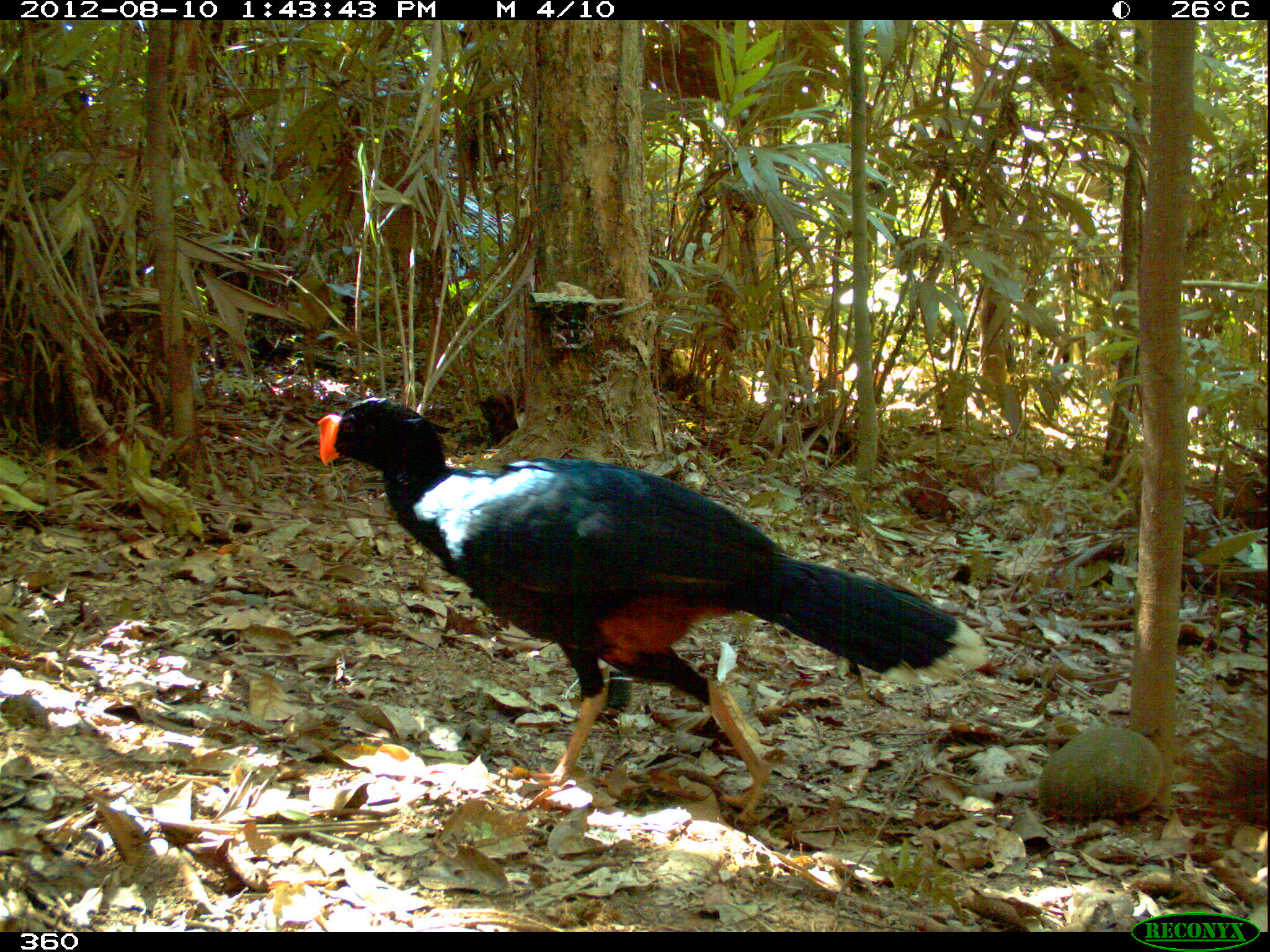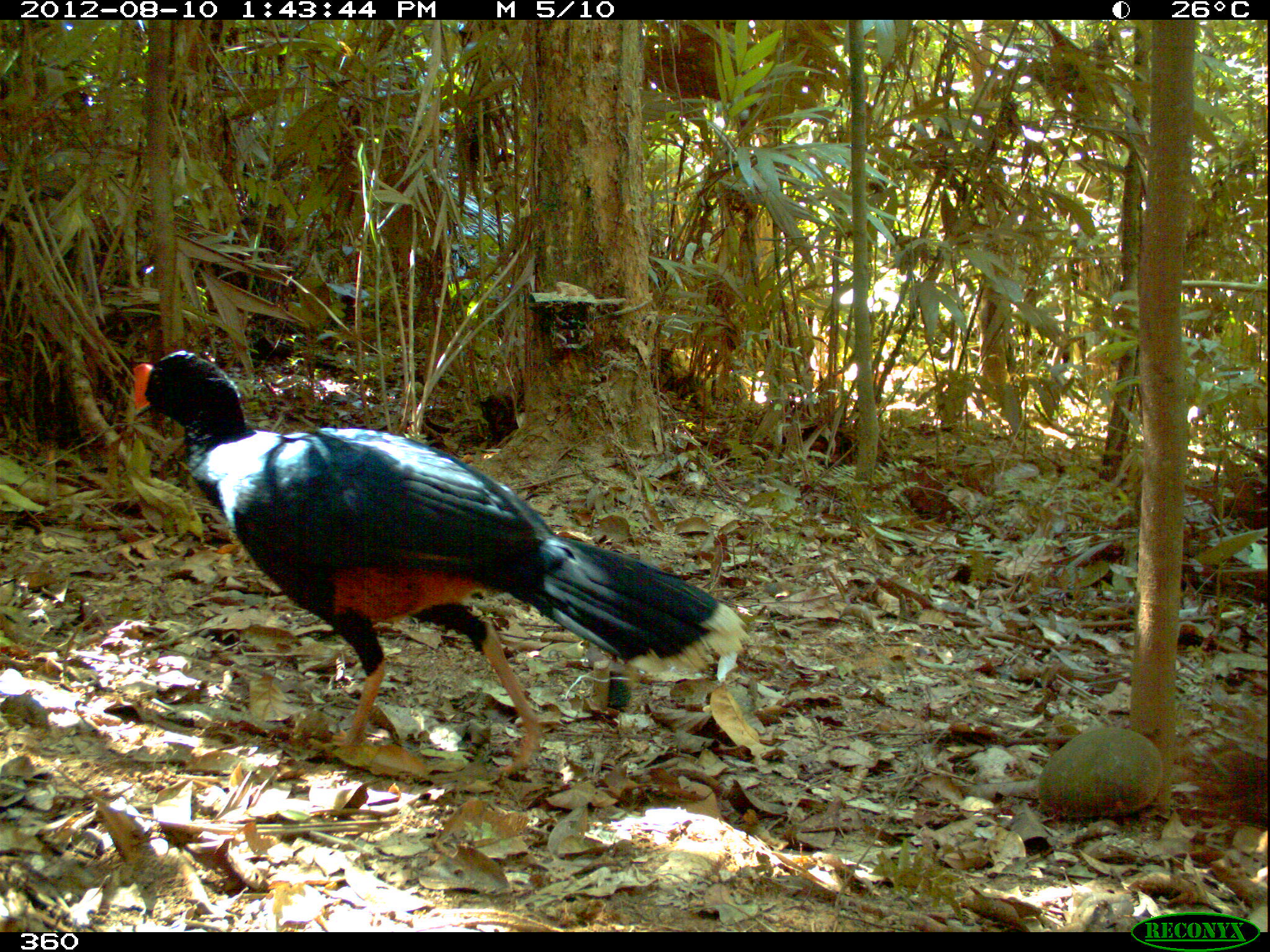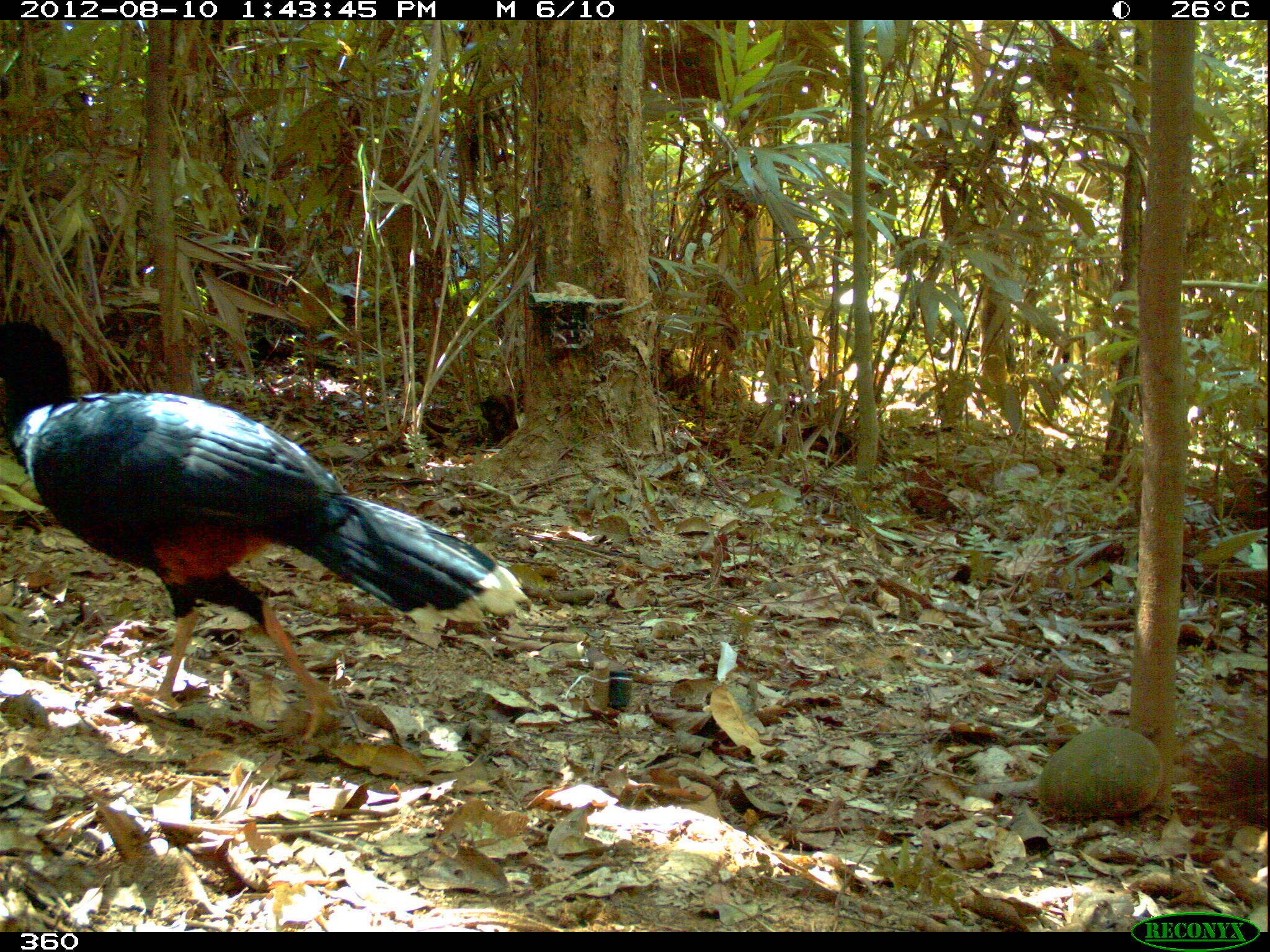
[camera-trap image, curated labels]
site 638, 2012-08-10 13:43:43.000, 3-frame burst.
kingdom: Animalia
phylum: Chordata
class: Aves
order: Galliformes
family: Cracidae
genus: Mitu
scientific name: Mitu tuberosum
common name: razor-billed curassow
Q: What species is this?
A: Mitu tuberosum (razor-billed curassow).